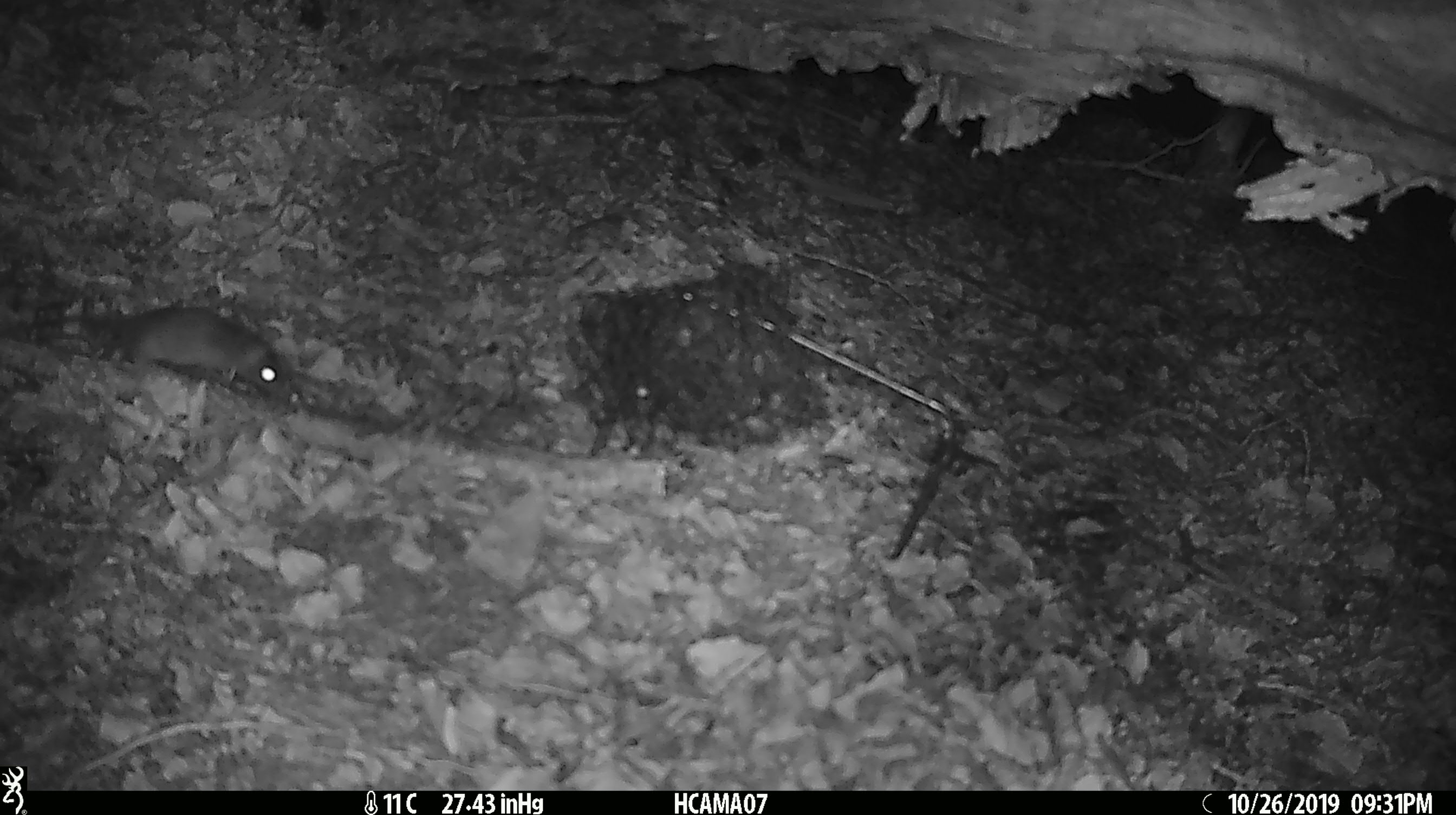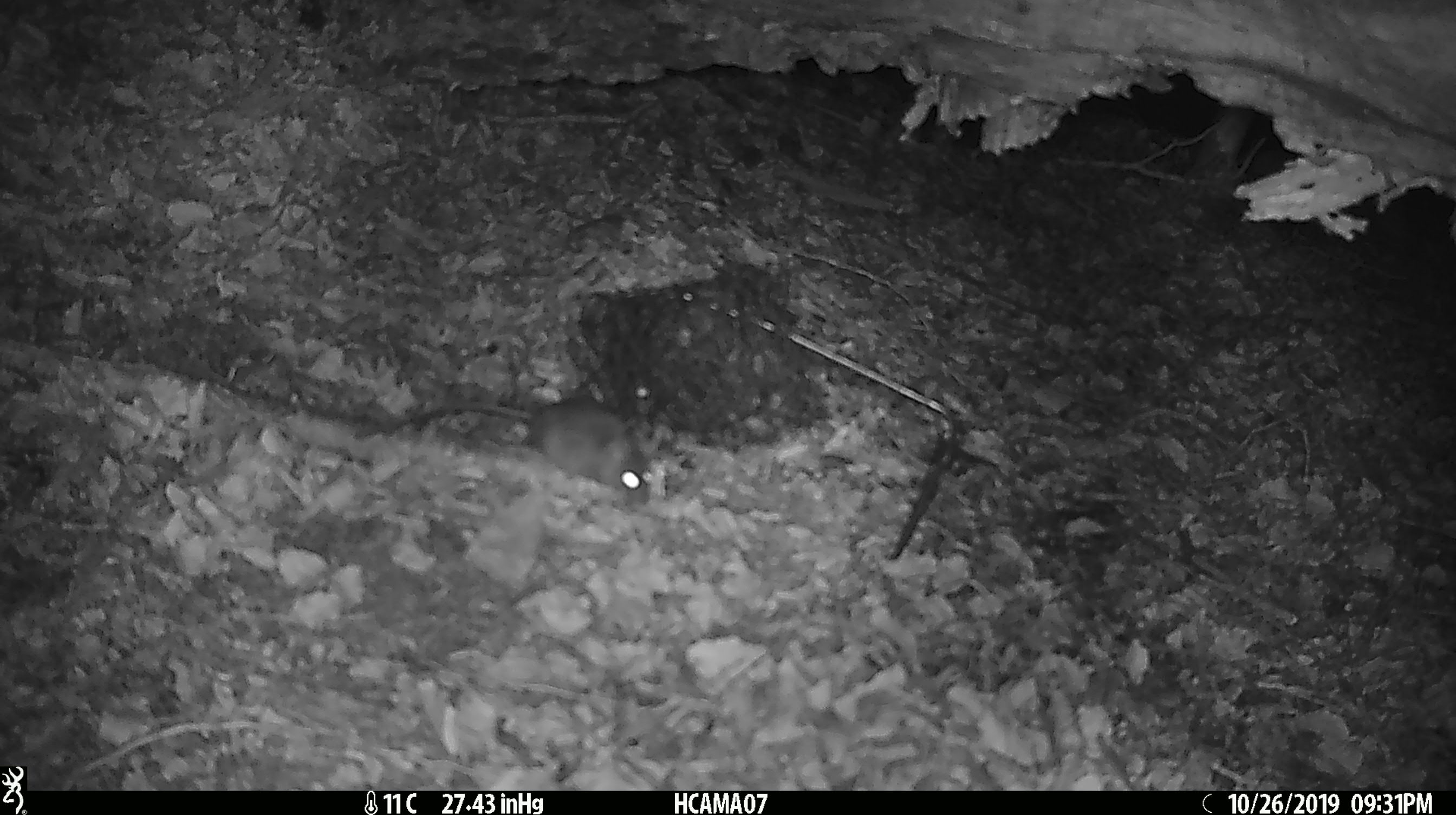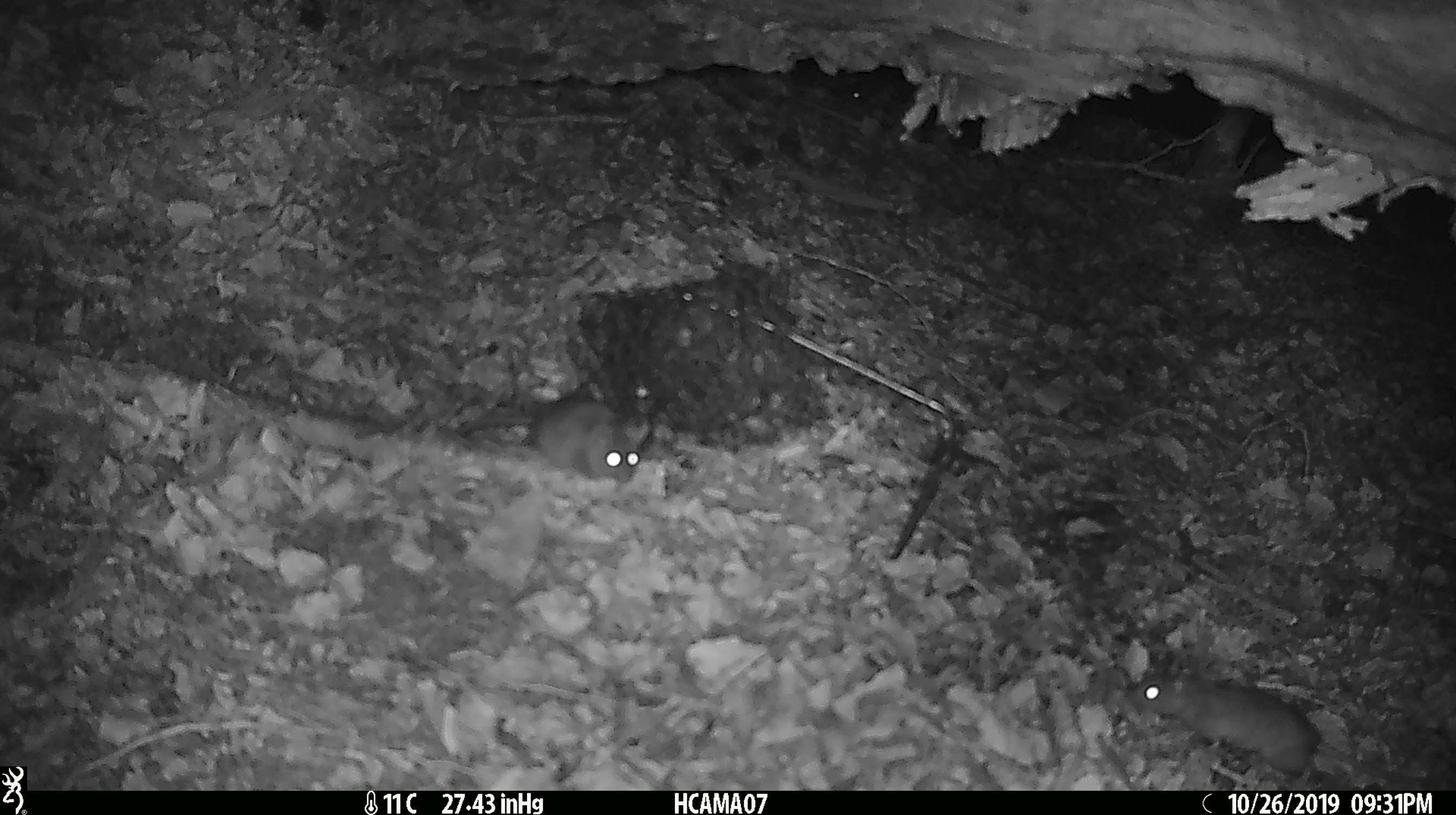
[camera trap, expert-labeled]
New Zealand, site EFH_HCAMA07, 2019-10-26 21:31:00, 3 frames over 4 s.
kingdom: Animalia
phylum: Chordata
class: Mammalia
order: Rodentia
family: Muridae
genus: Mus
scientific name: Mus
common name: mouse